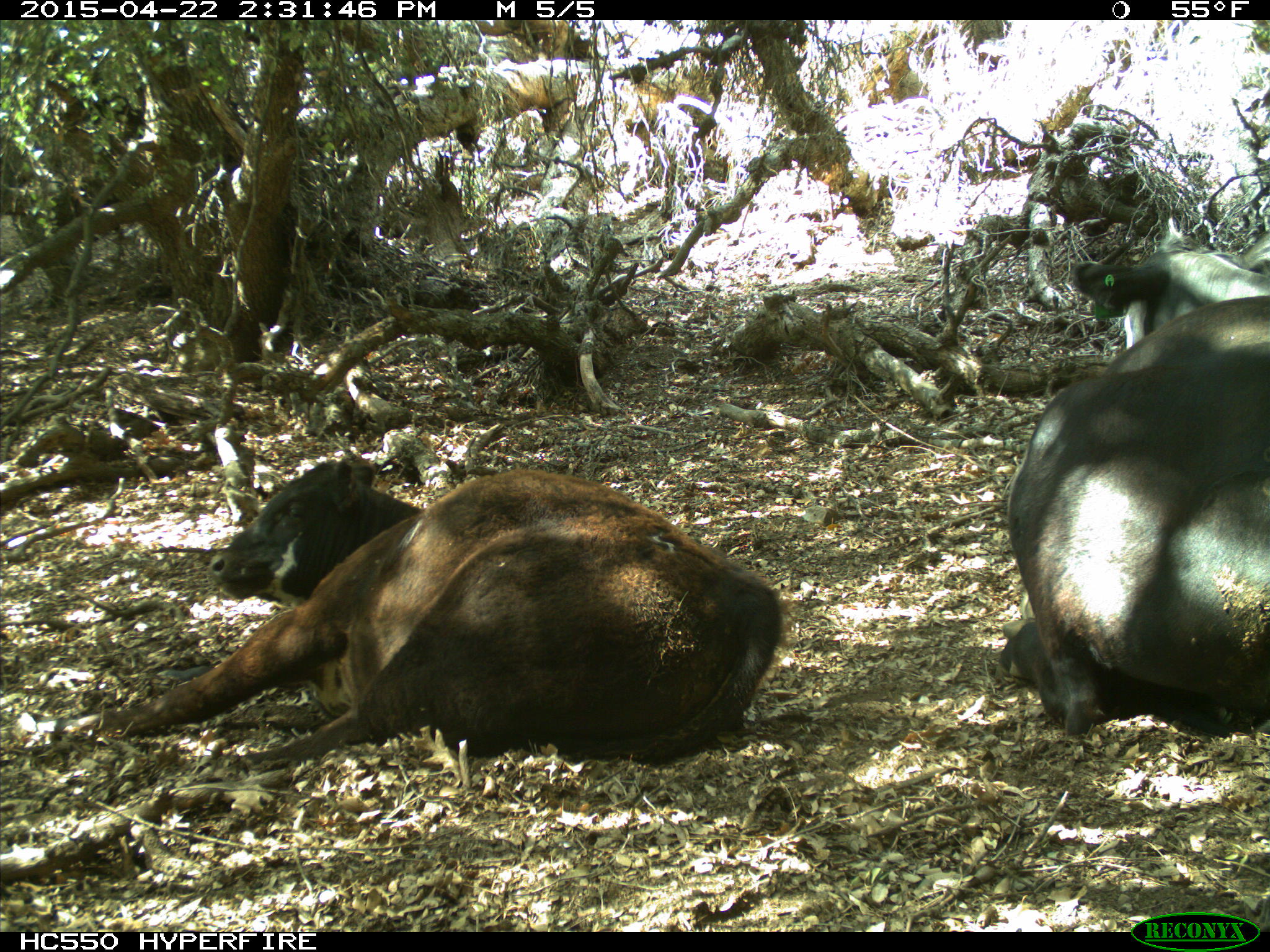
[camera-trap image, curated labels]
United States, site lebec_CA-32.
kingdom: Animalia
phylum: Chordata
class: Mammalia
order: Artiodactyla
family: Bovidae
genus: Bos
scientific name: Bos taurus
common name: domestic cow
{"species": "Bos taurus (domestic cow)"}